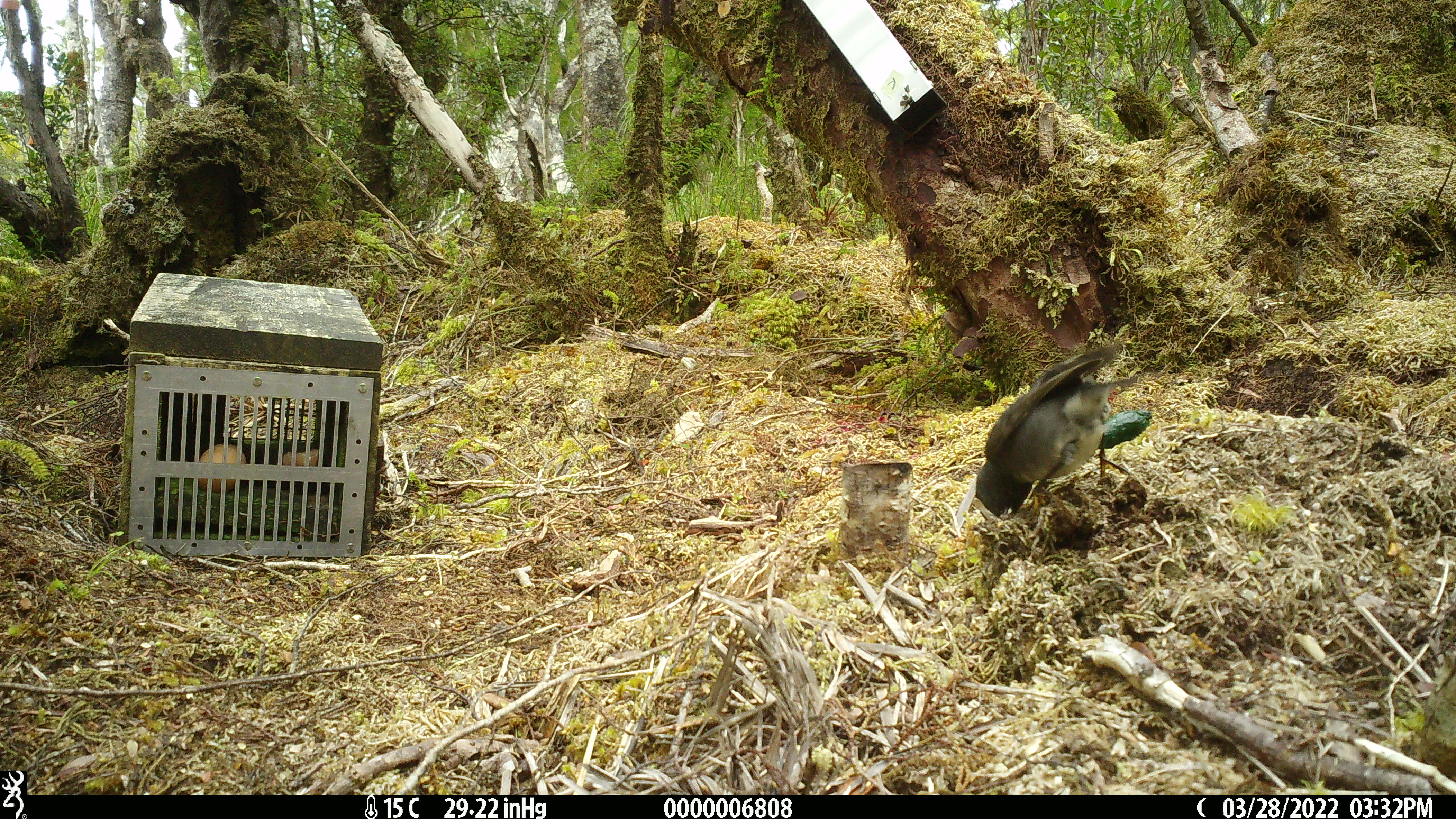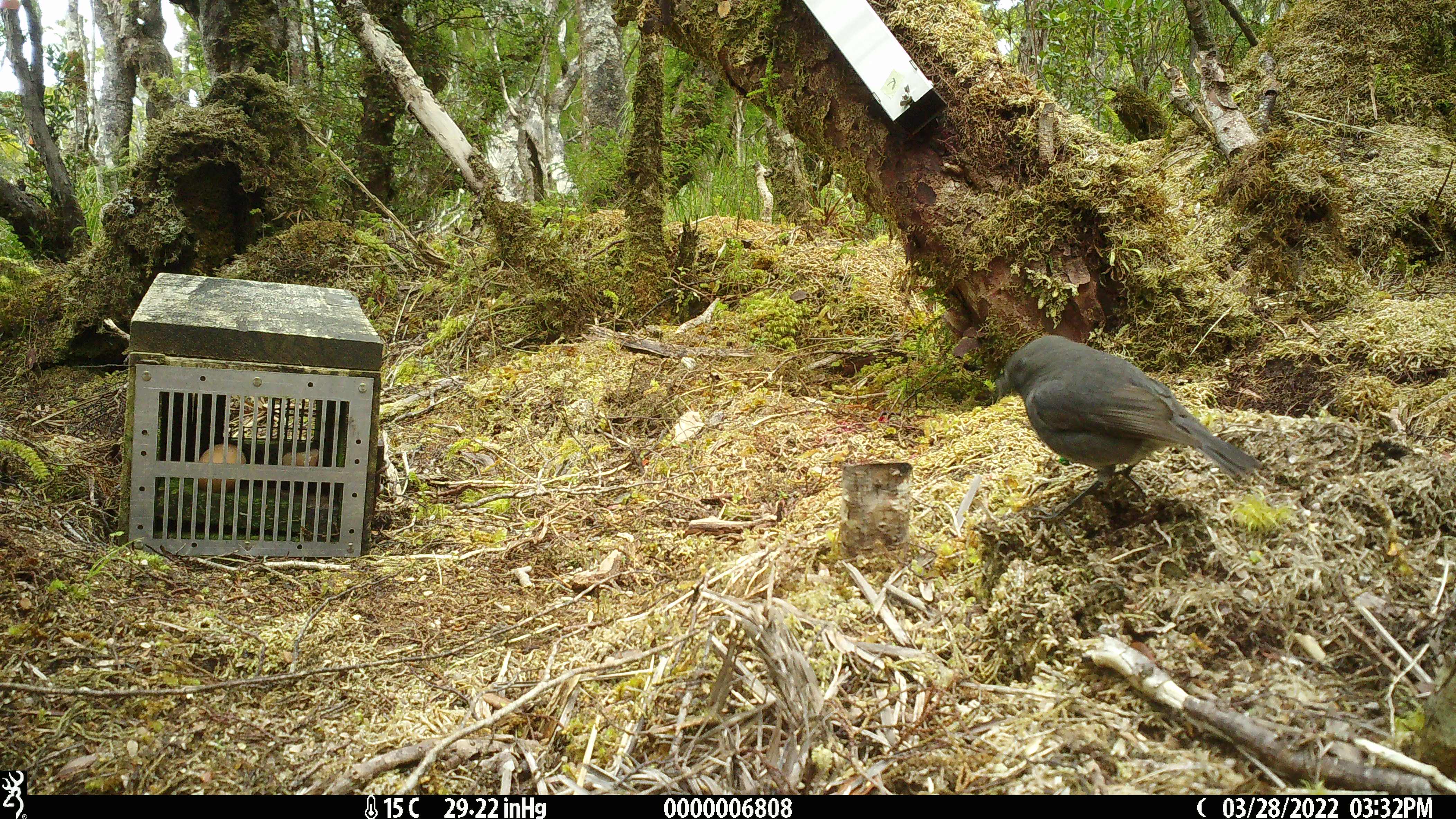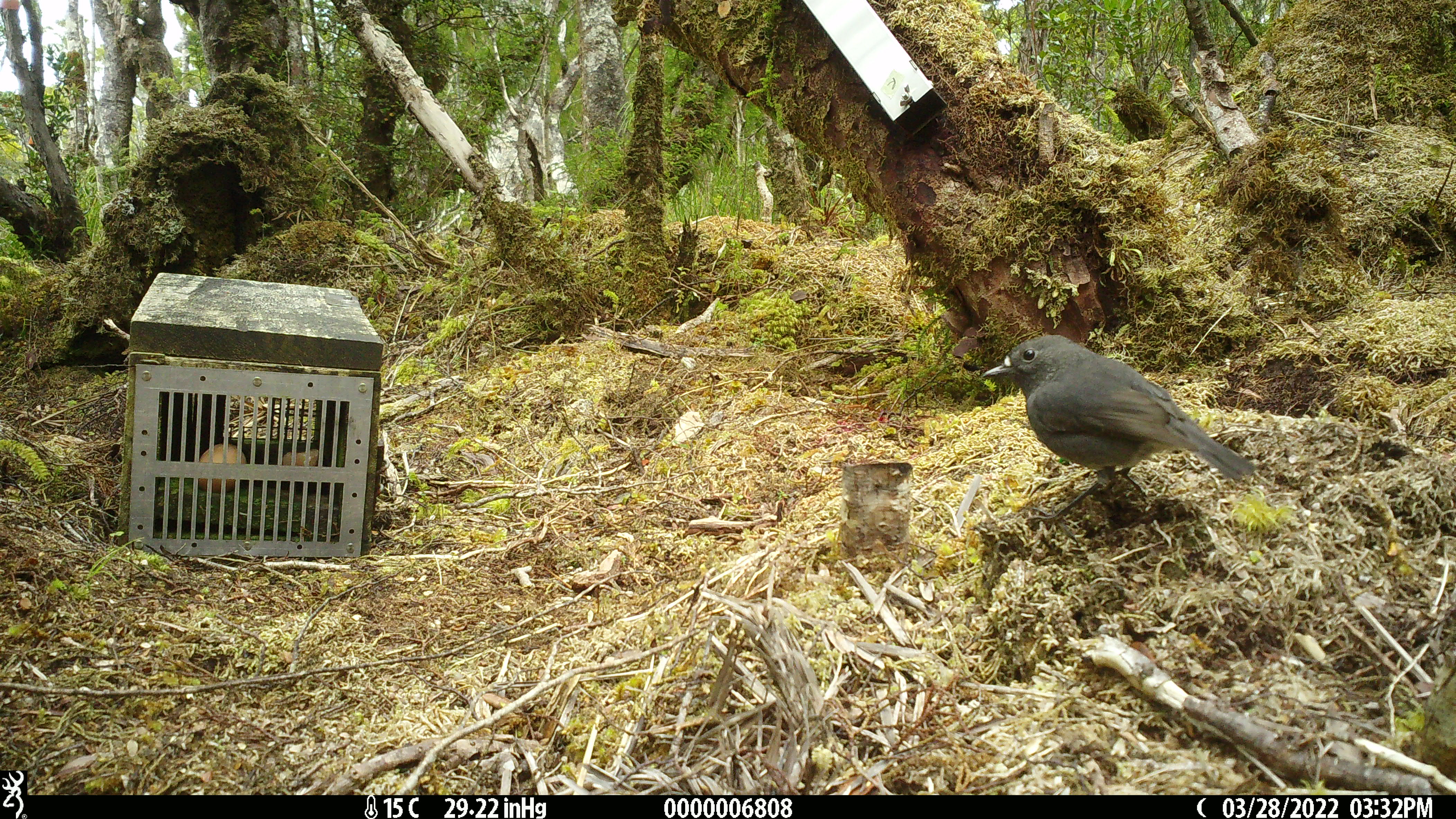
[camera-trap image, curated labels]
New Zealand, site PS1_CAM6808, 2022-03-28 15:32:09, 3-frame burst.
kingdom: Animalia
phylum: Chordata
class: Aves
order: Passeriformes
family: Petroicidae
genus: Petroica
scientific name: Petroica australis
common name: new zealand robin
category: robin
Robin (new zealand robin) (Petroica australis).